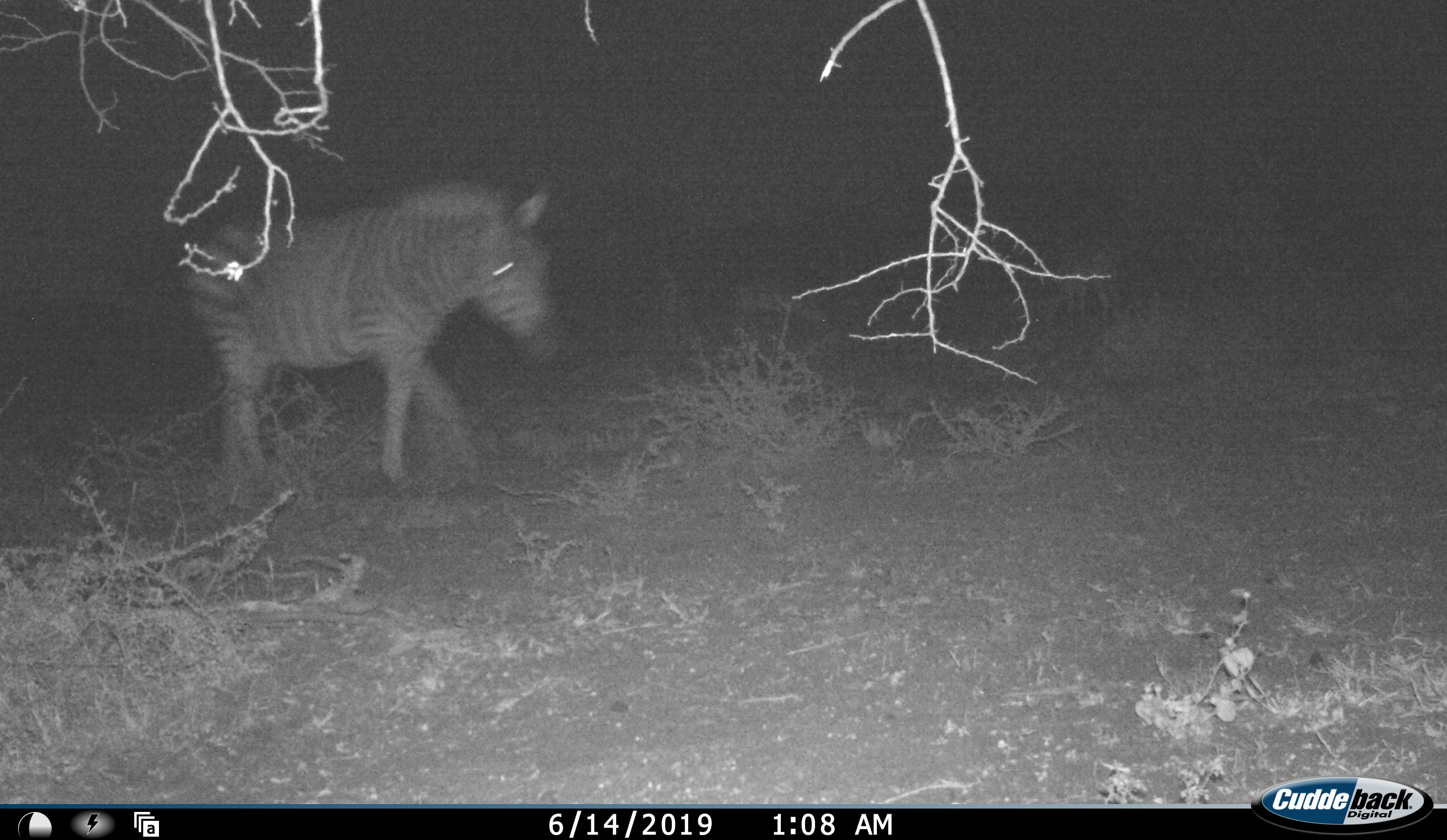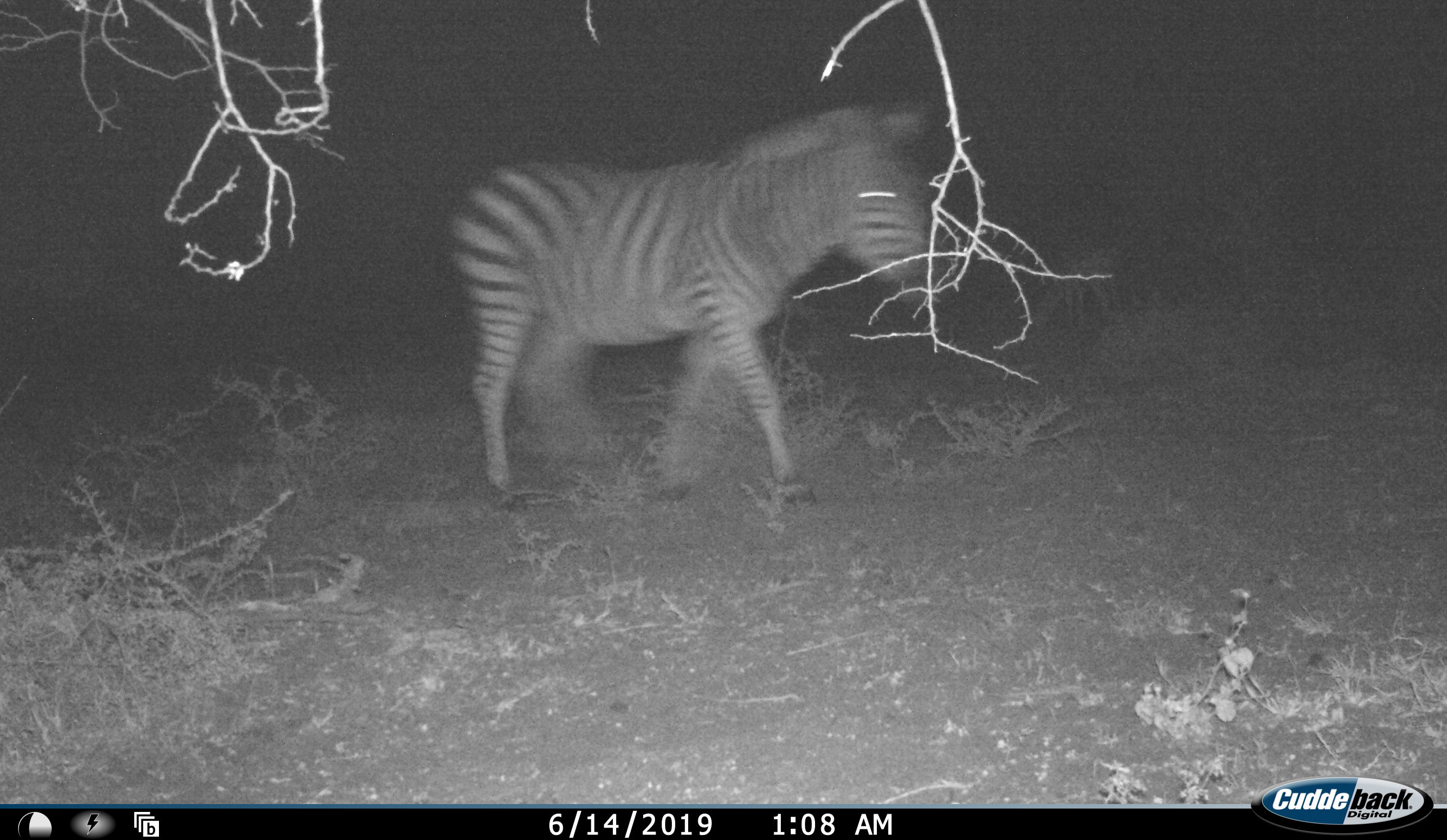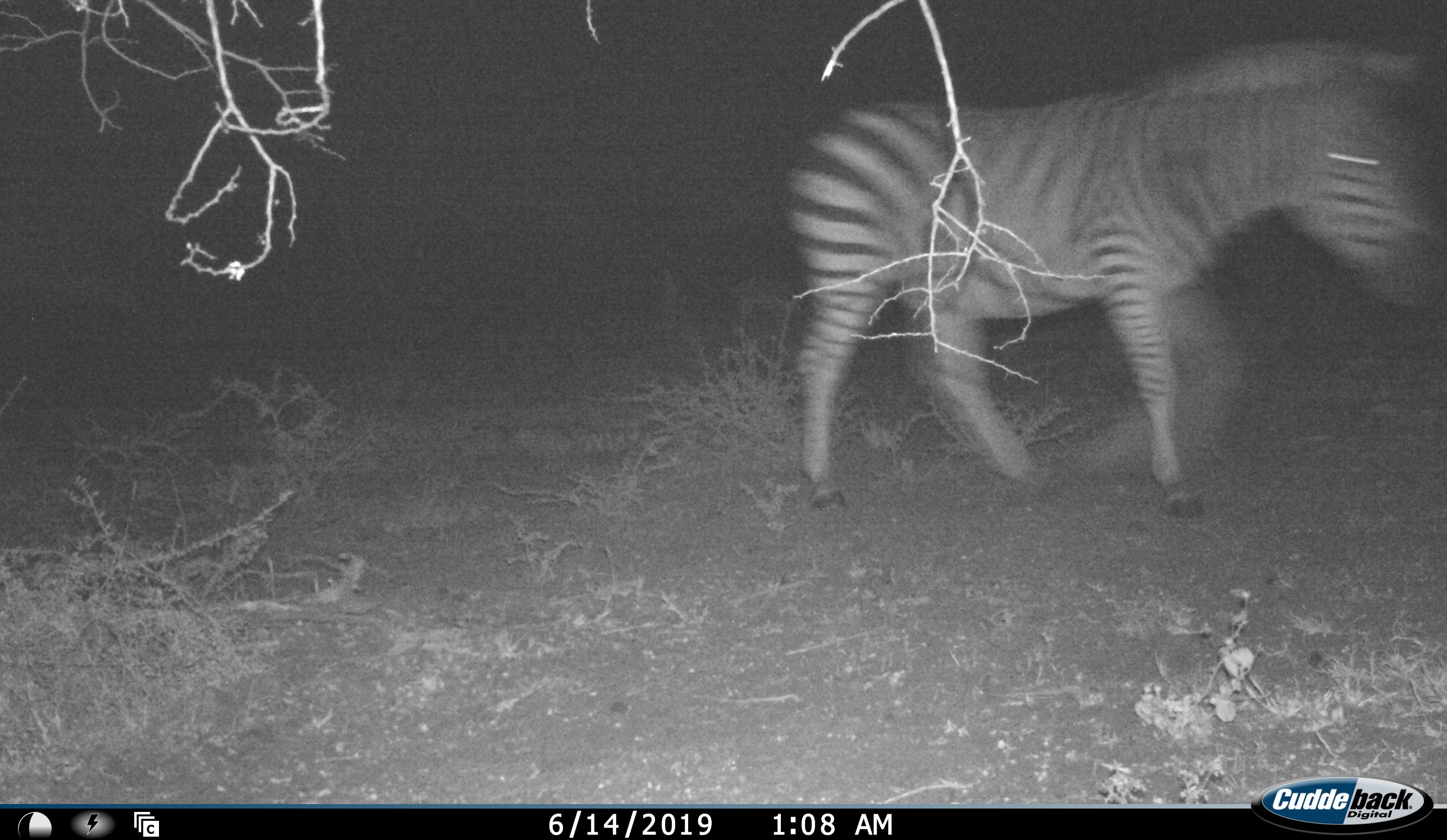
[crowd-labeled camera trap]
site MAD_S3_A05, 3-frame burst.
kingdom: Animalia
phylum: Chordata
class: Mammalia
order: Perissodactyla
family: Equidae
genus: Equus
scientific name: Equus quagga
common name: plains zebra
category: zebraplains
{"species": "zebraplains (plains zebra) (Equus quagga)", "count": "1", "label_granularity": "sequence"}